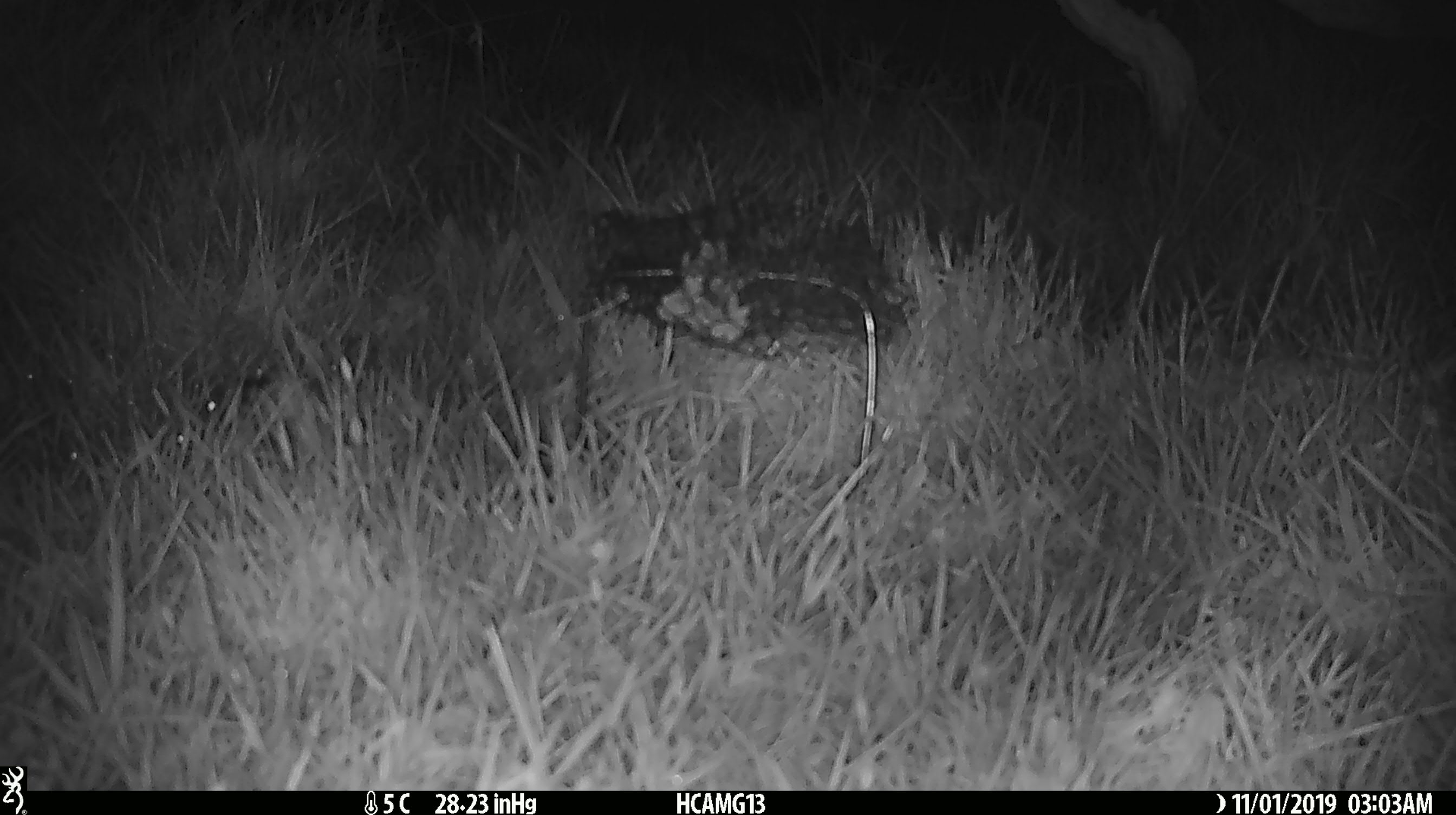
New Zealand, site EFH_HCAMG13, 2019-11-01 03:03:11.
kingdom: Animalia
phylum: Chordata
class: Mammalia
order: Rodentia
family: Muridae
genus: Mus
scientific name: Mus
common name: mouse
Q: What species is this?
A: Mouse (Mus).